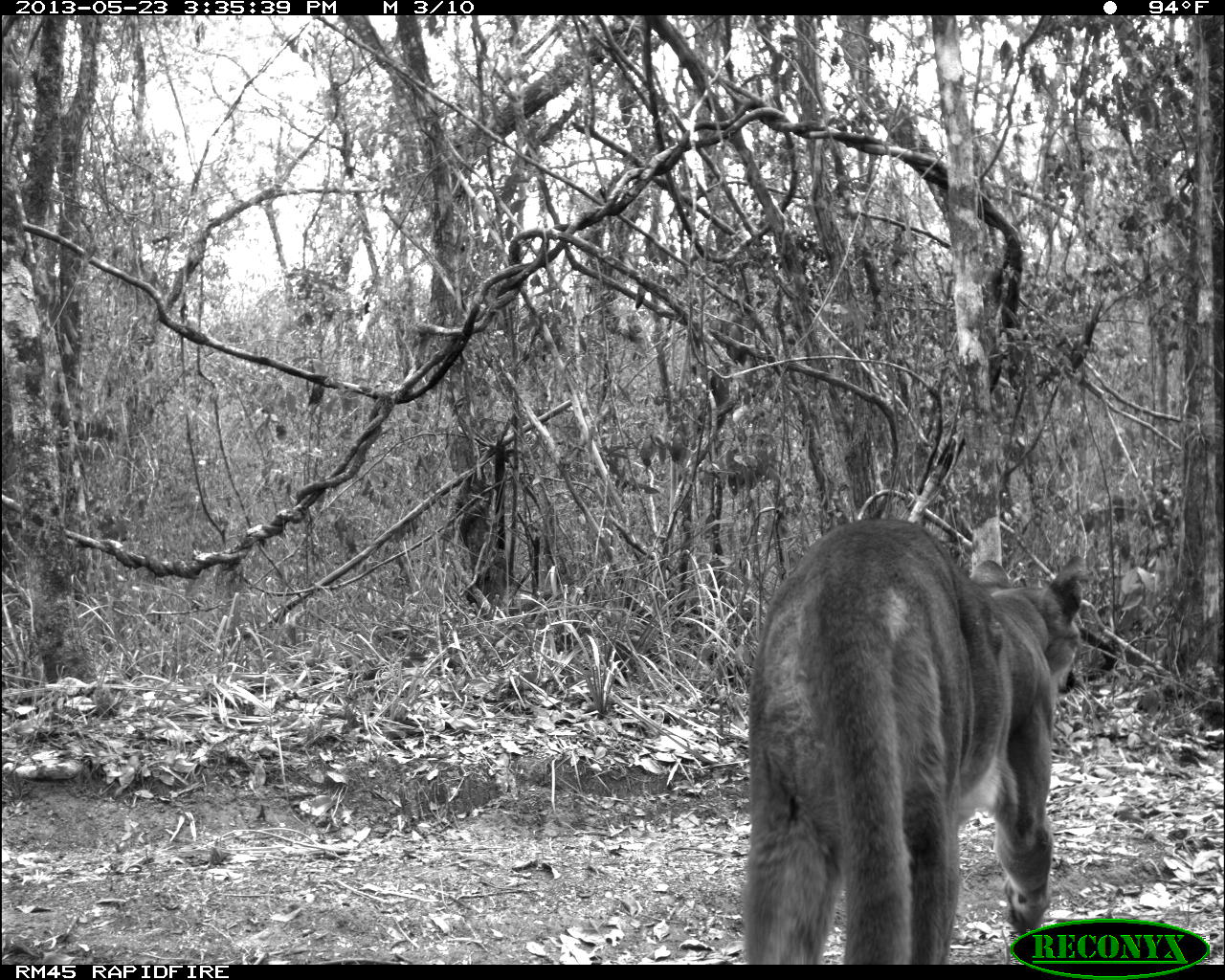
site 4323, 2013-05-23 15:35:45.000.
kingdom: Animalia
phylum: Chordata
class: Mammalia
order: Carnivora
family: Felidae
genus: Puma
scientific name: Puma concolor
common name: mountain lion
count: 1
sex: female